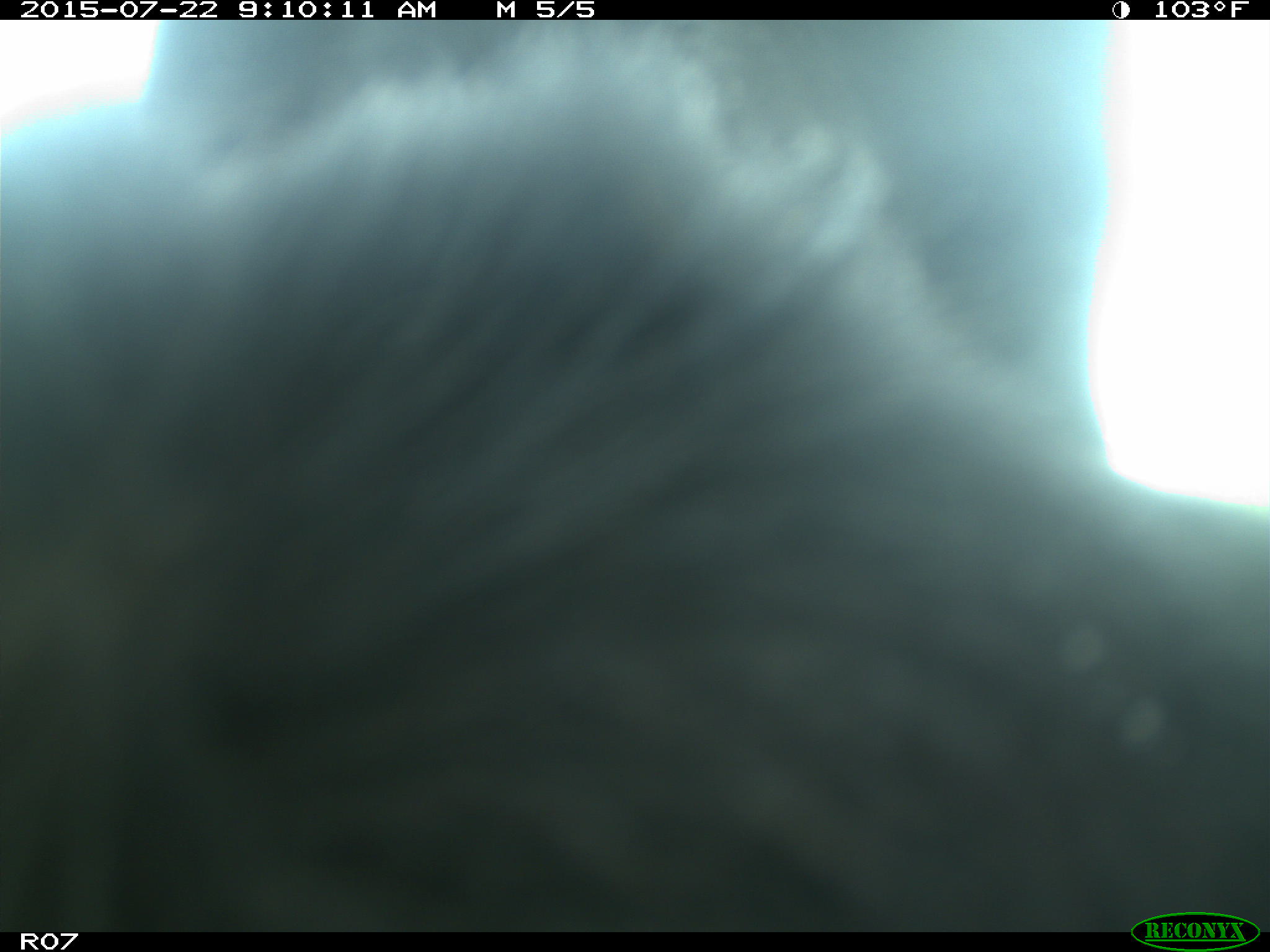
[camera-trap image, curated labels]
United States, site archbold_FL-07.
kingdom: Animalia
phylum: Chordata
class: Mammalia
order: Artiodactyla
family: Suidae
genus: Sus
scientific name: Sus scrofa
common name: wild boar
Sus scrofa (wild boar).